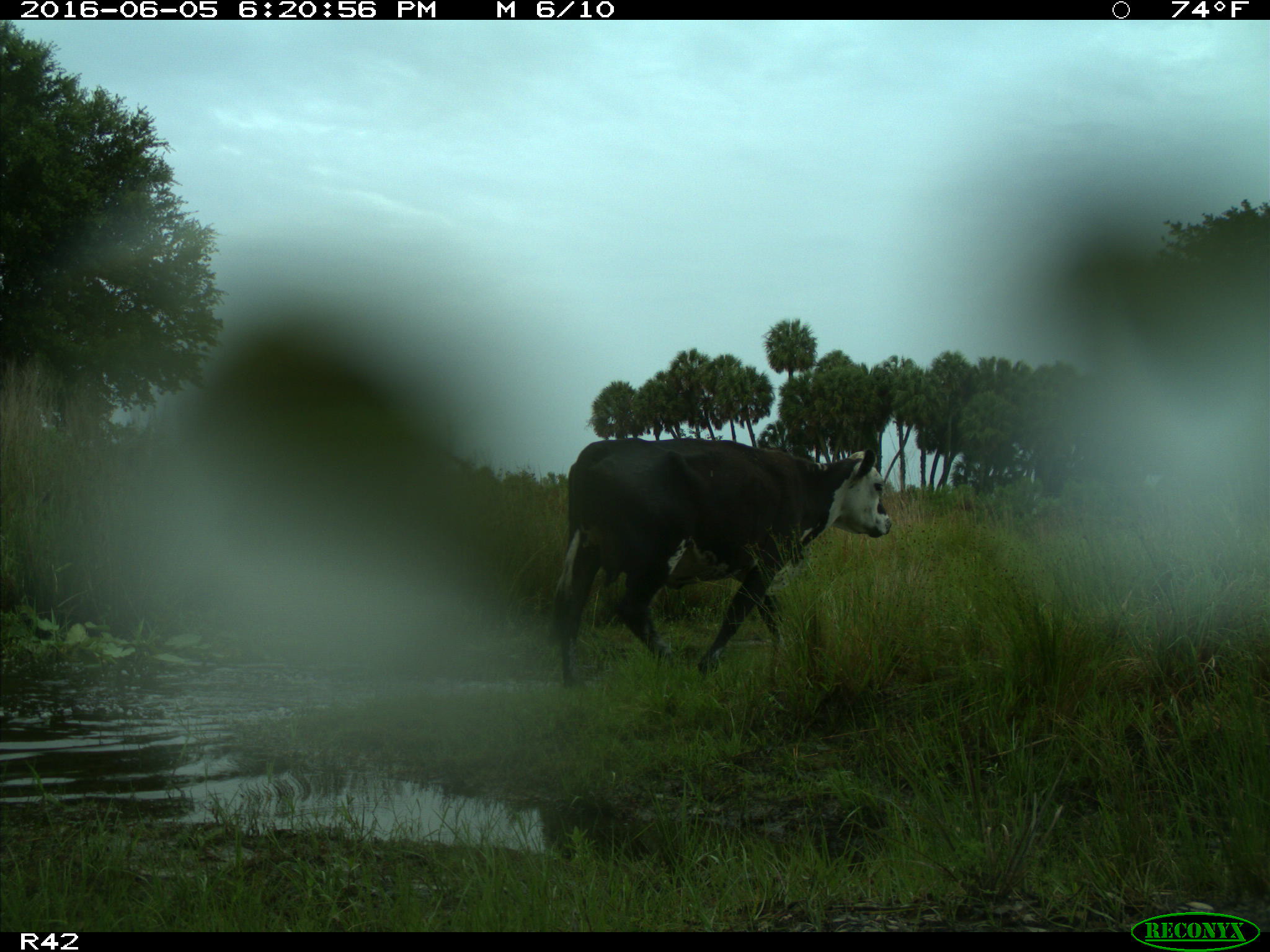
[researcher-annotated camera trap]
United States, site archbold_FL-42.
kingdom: Animalia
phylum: Chordata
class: Mammalia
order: Artiodactyla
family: Bovidae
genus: Bos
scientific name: Bos taurus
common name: domestic cow